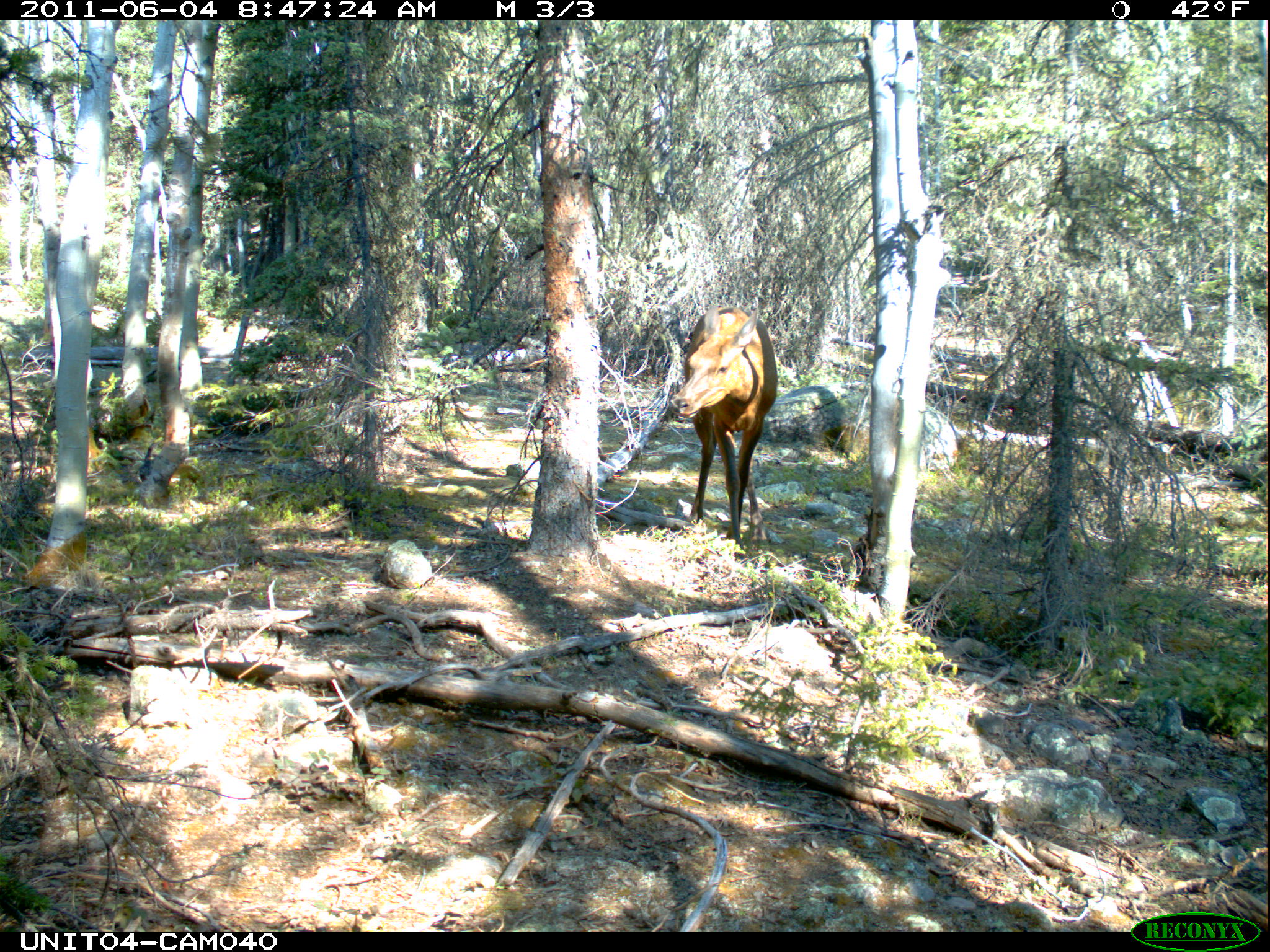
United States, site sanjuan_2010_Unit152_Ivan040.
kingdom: Animalia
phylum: Chordata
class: Mammalia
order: Artiodactyla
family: Cervidae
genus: Cervus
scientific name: Cervus elaphus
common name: red deer